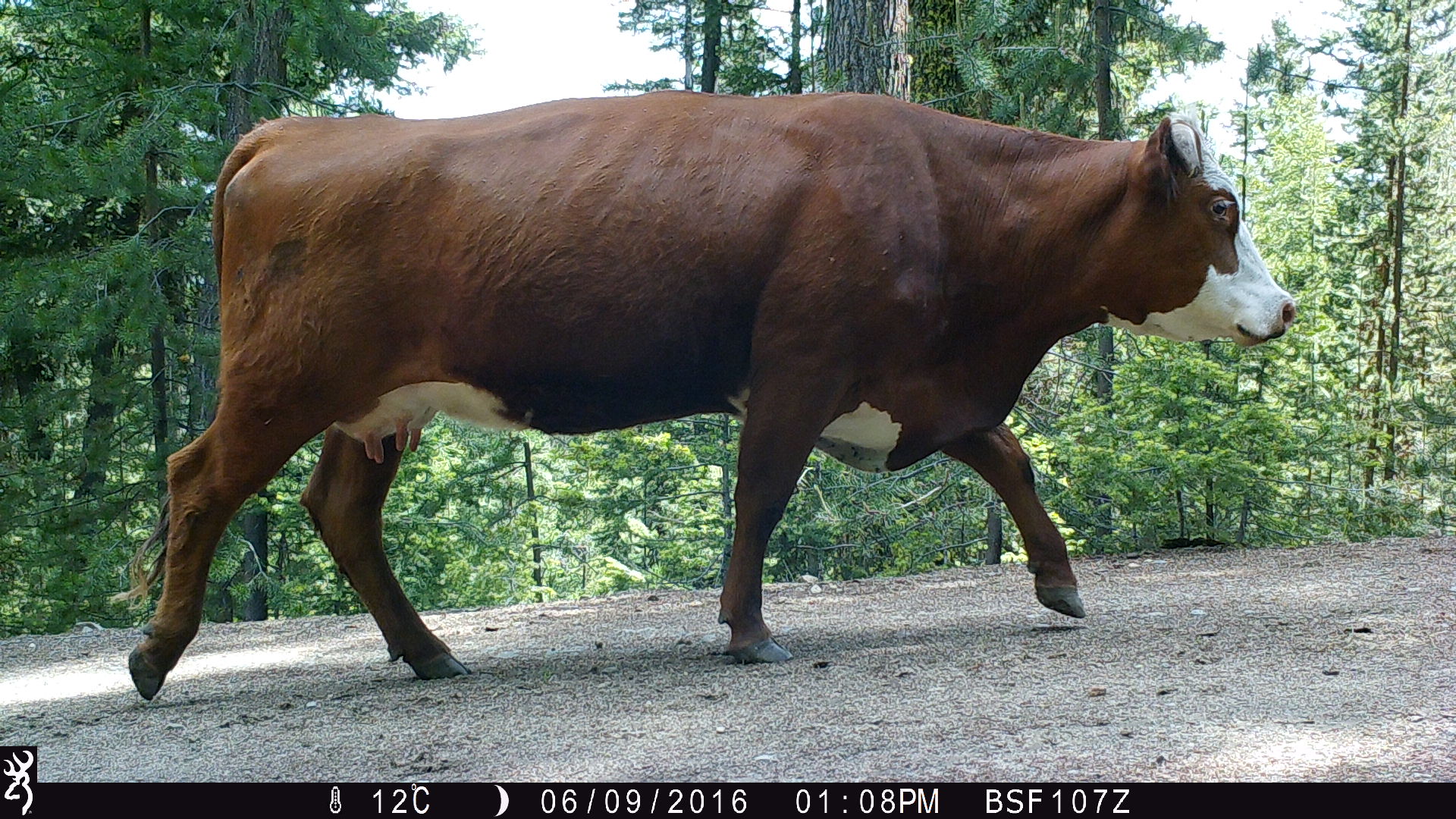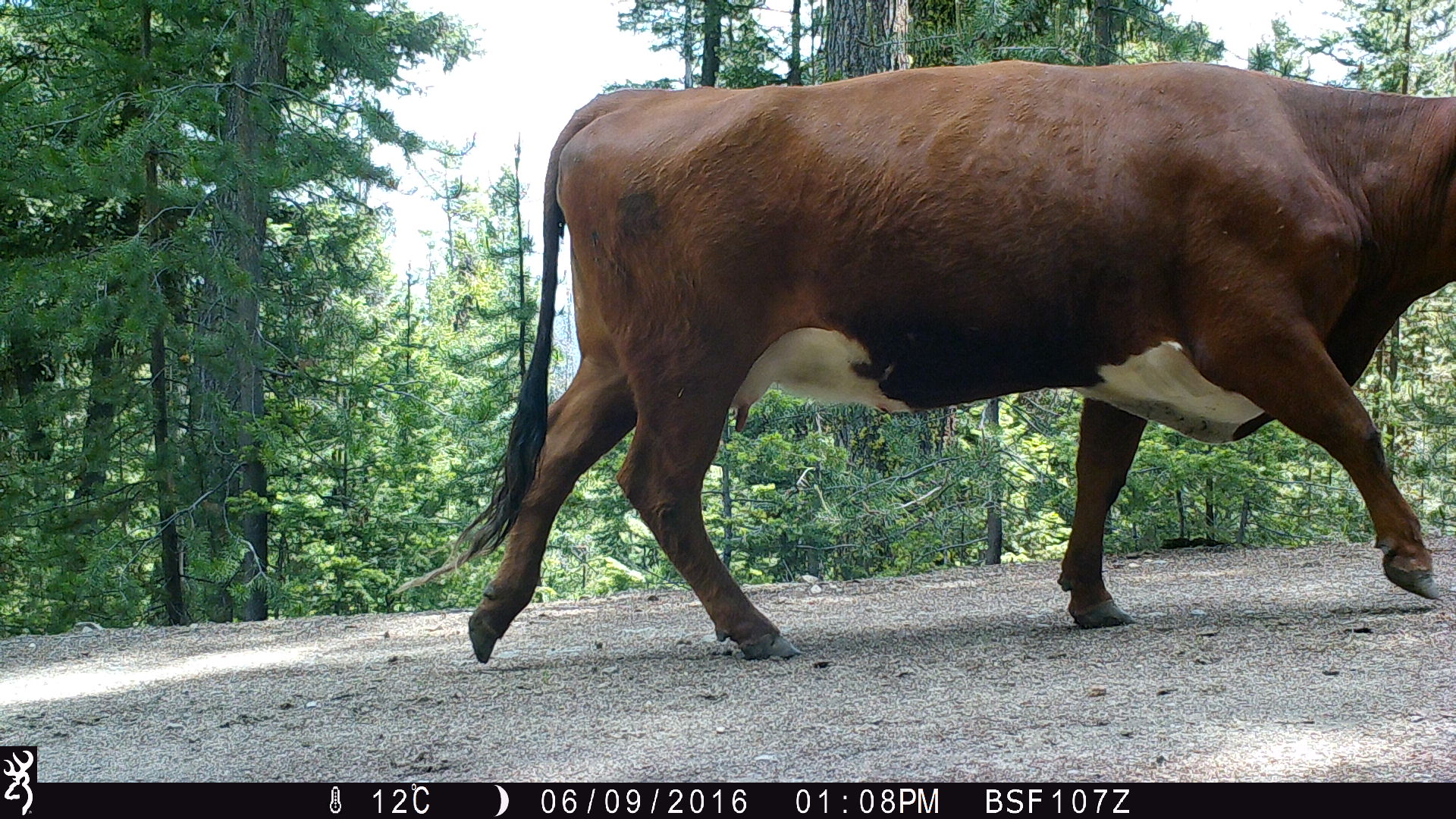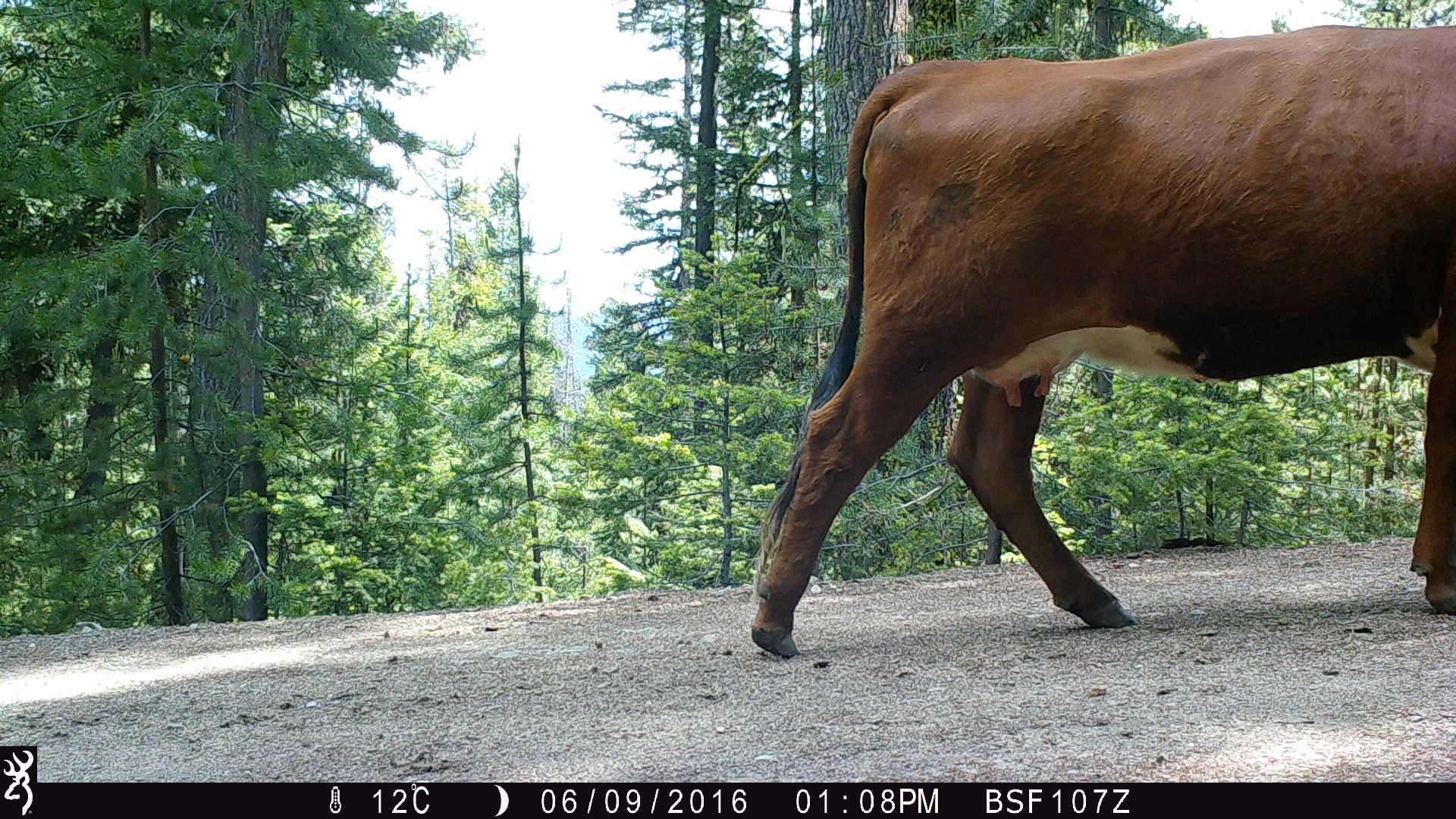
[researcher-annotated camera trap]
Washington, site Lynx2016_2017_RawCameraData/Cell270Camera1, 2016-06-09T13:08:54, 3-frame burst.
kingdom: Animalia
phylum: Chordata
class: Mammalia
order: Artiodactyla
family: Bovidae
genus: Bos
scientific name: Bos taurus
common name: domestic cattle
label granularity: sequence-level